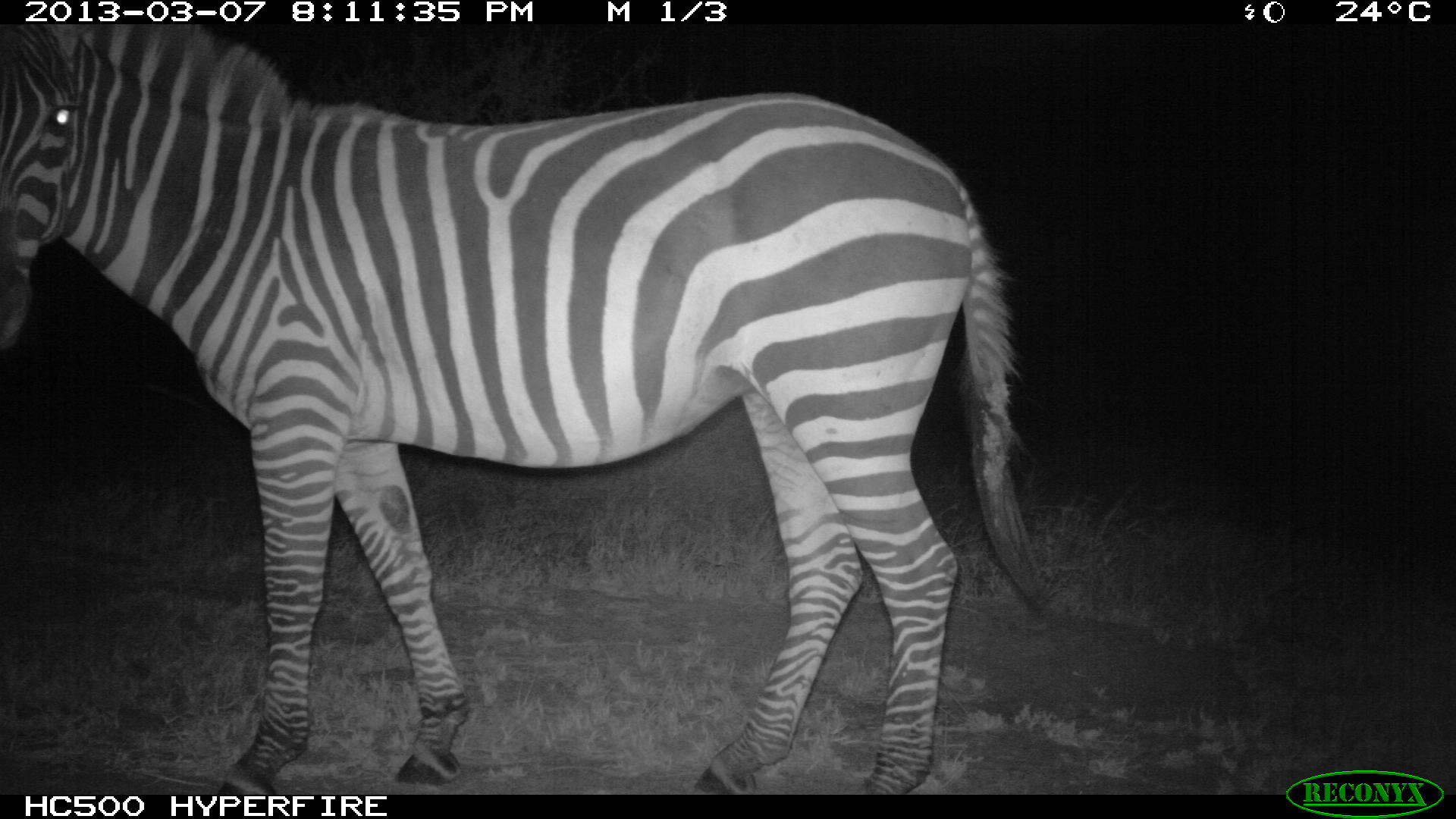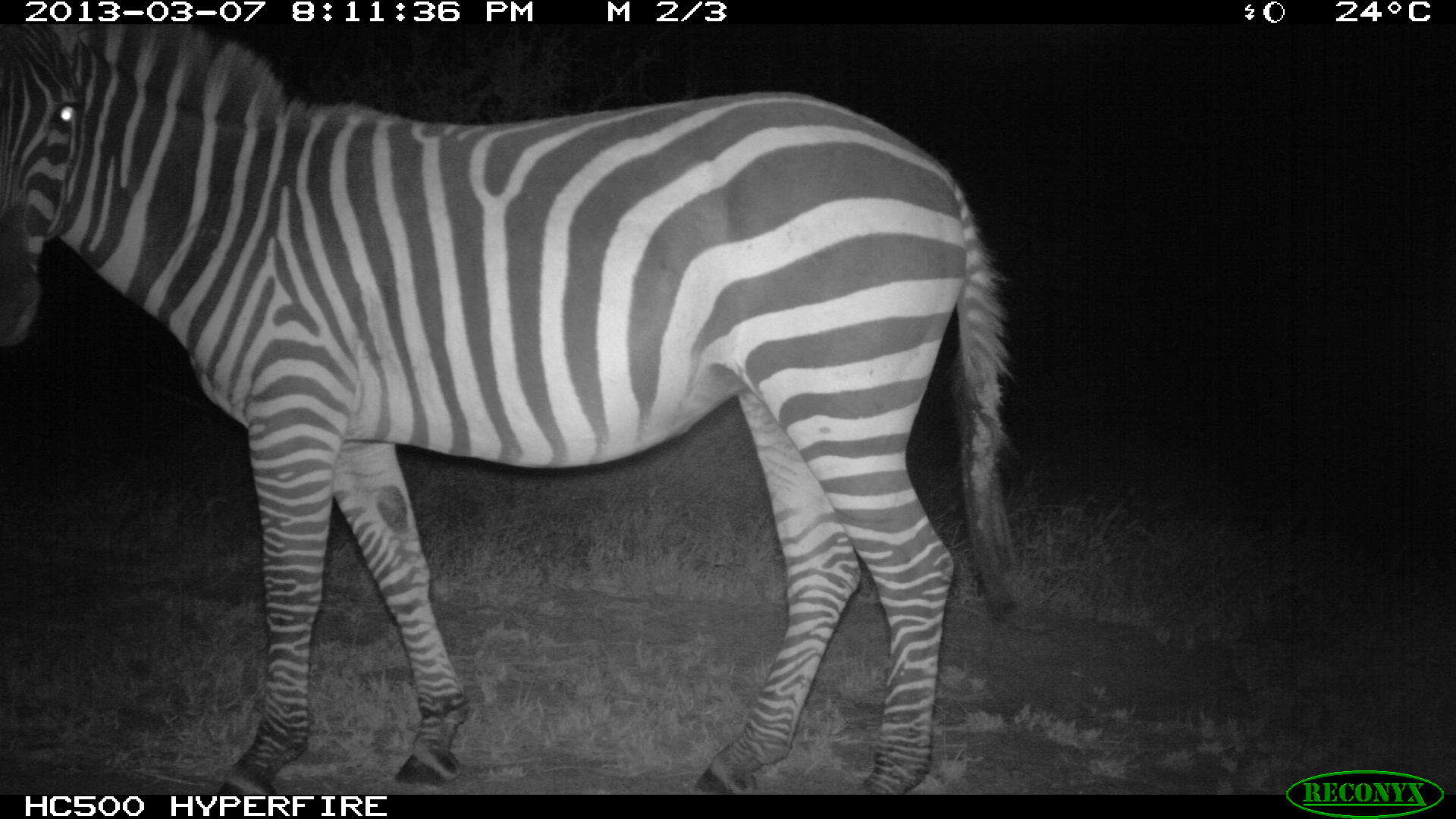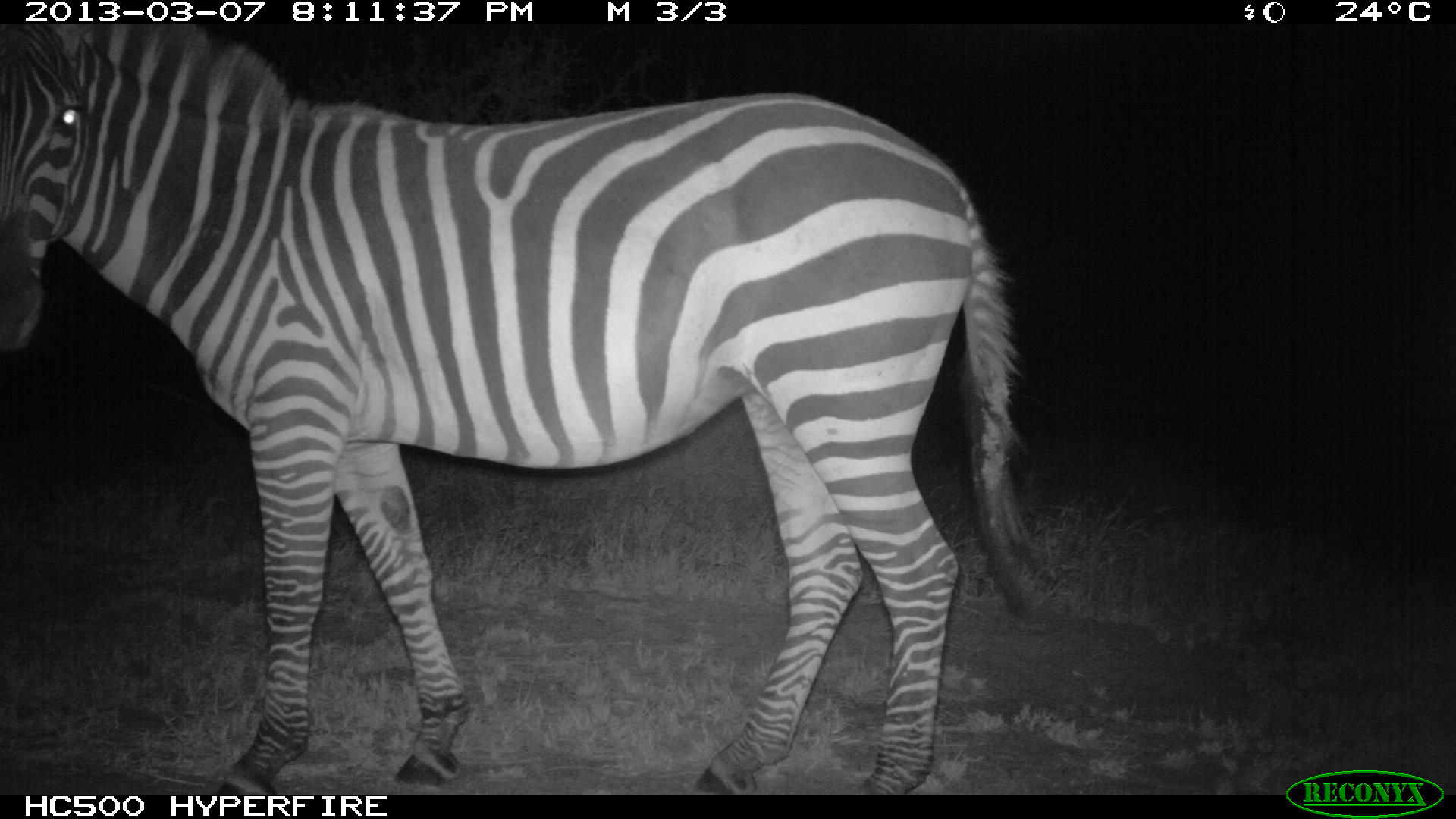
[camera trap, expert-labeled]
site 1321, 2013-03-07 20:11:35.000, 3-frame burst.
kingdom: Animalia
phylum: Chordata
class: Mammalia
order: Perissodactyla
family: Equidae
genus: Equus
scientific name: Equus quagga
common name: plains zebra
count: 1